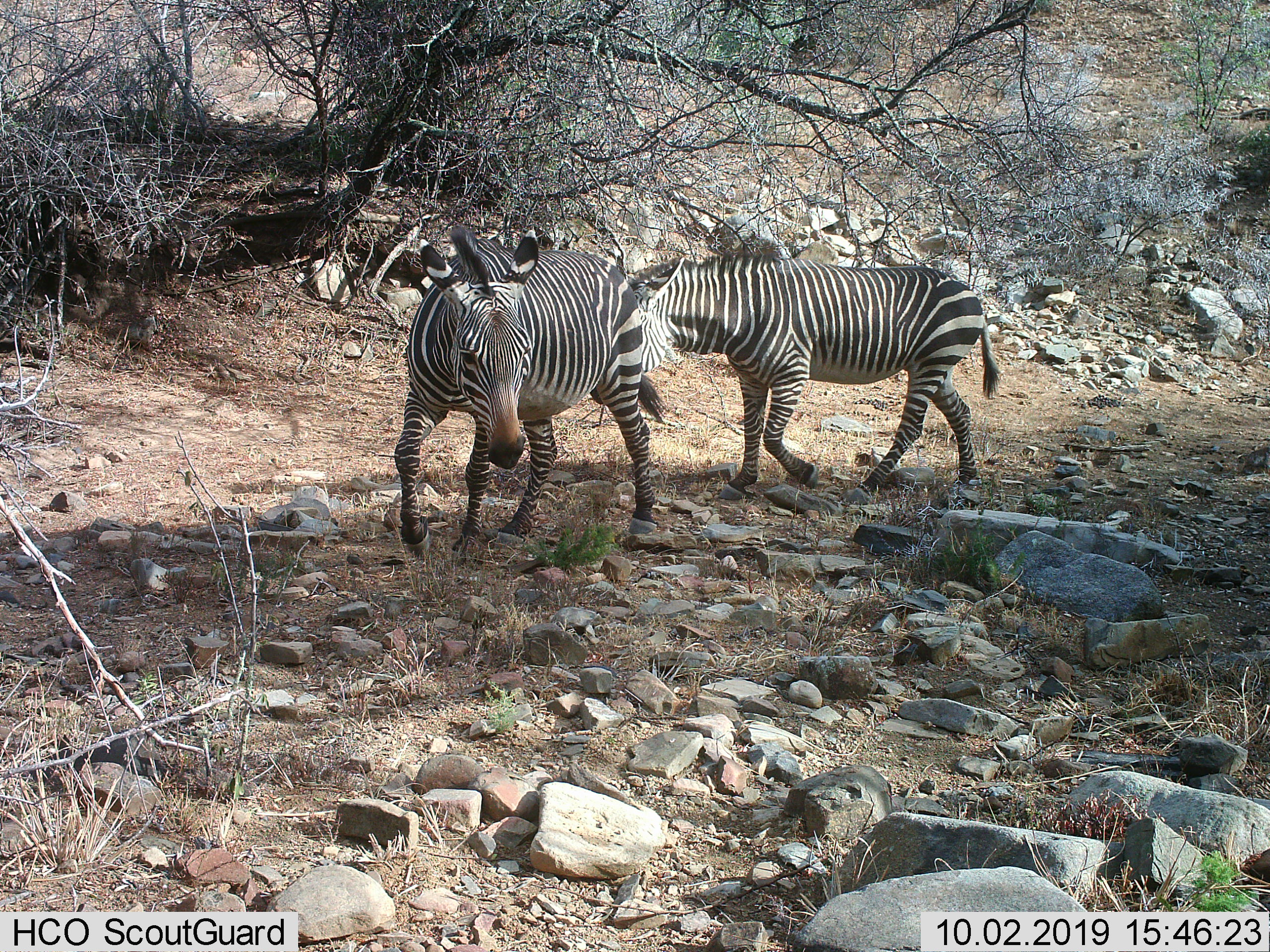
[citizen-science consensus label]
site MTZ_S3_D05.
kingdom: Animalia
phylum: Chordata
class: Mammalia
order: Perissodactyla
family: Equidae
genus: Equus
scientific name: Equus zebra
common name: mountain zebra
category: zebramountain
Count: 2.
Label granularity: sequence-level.